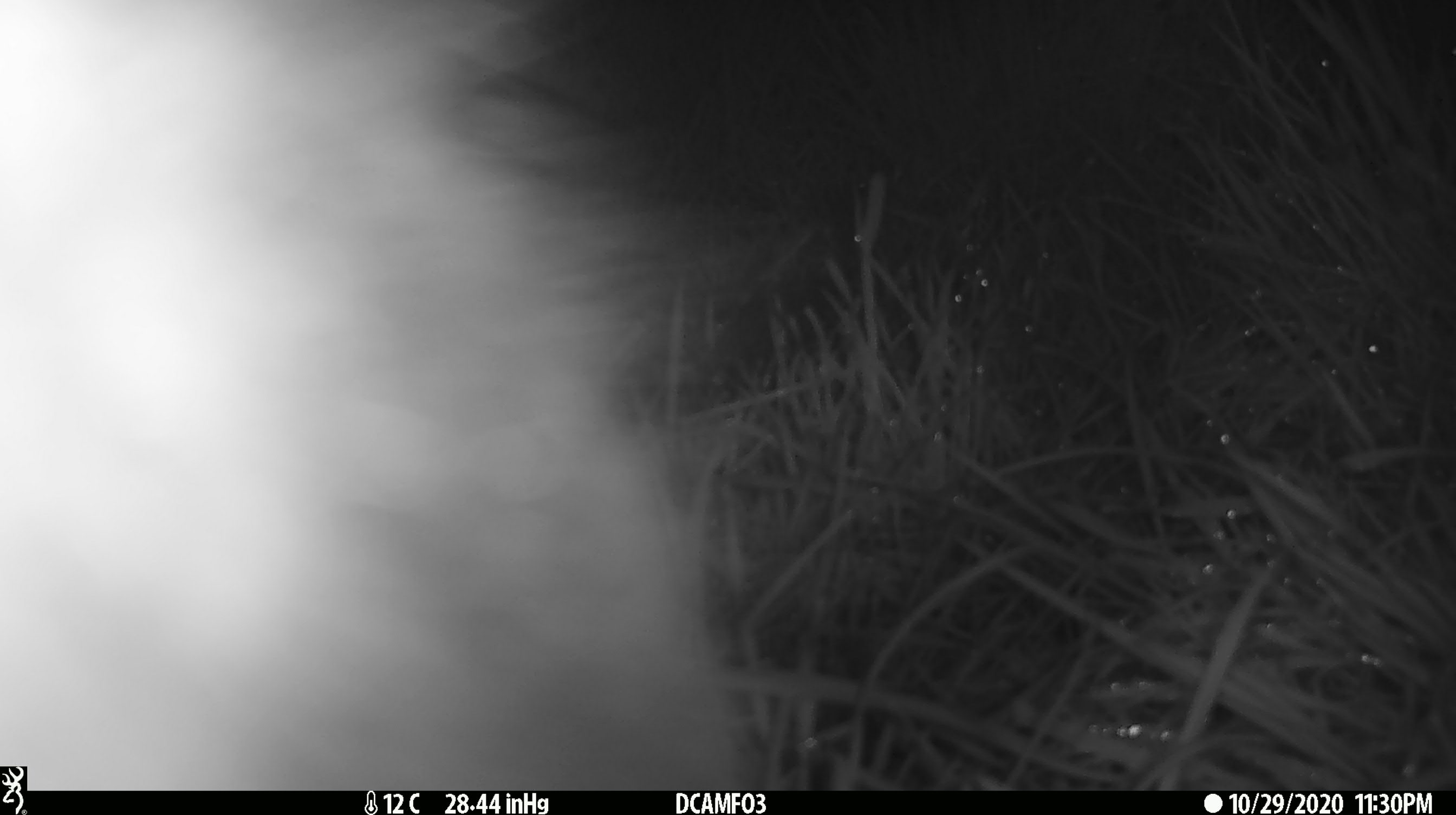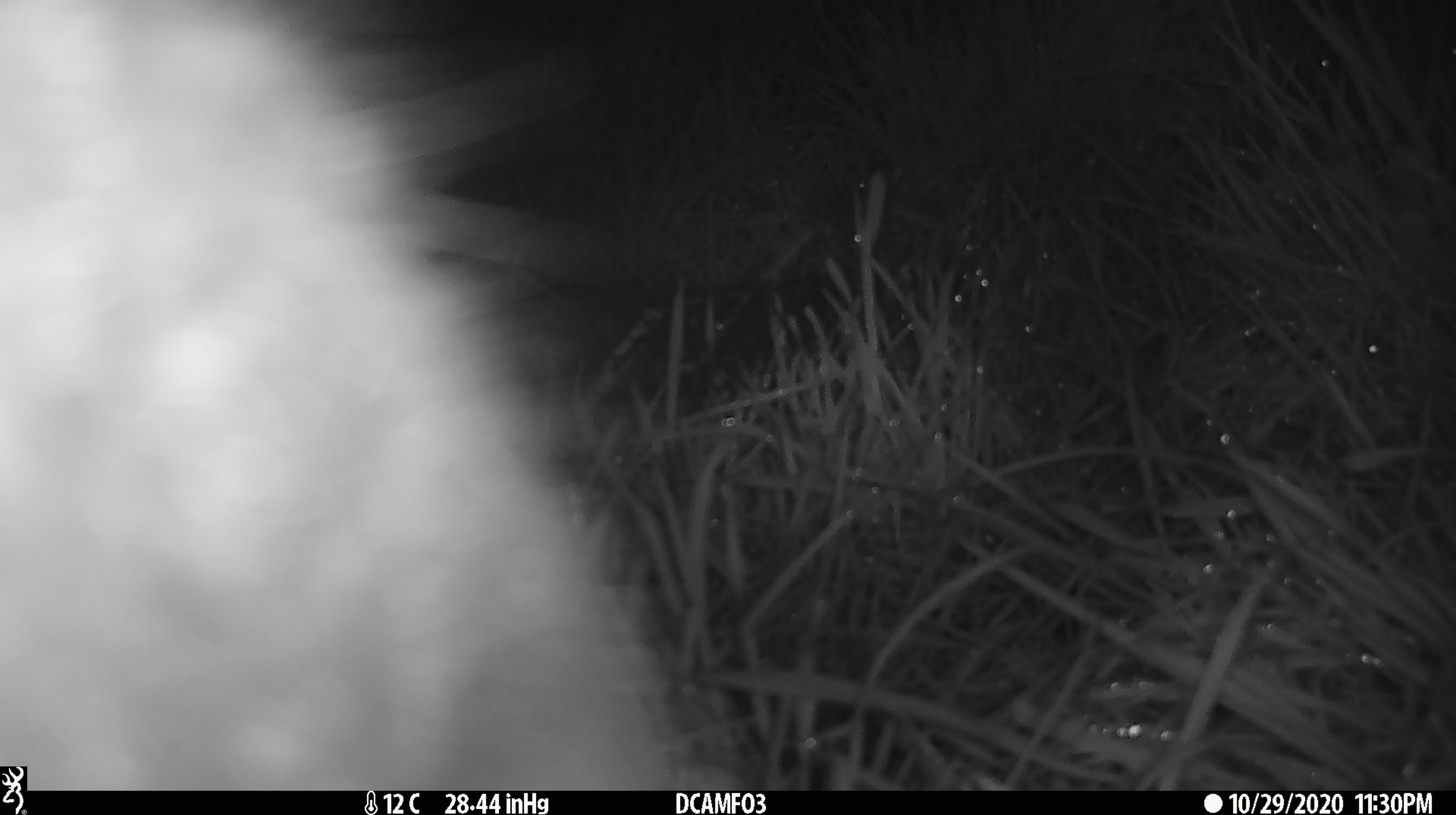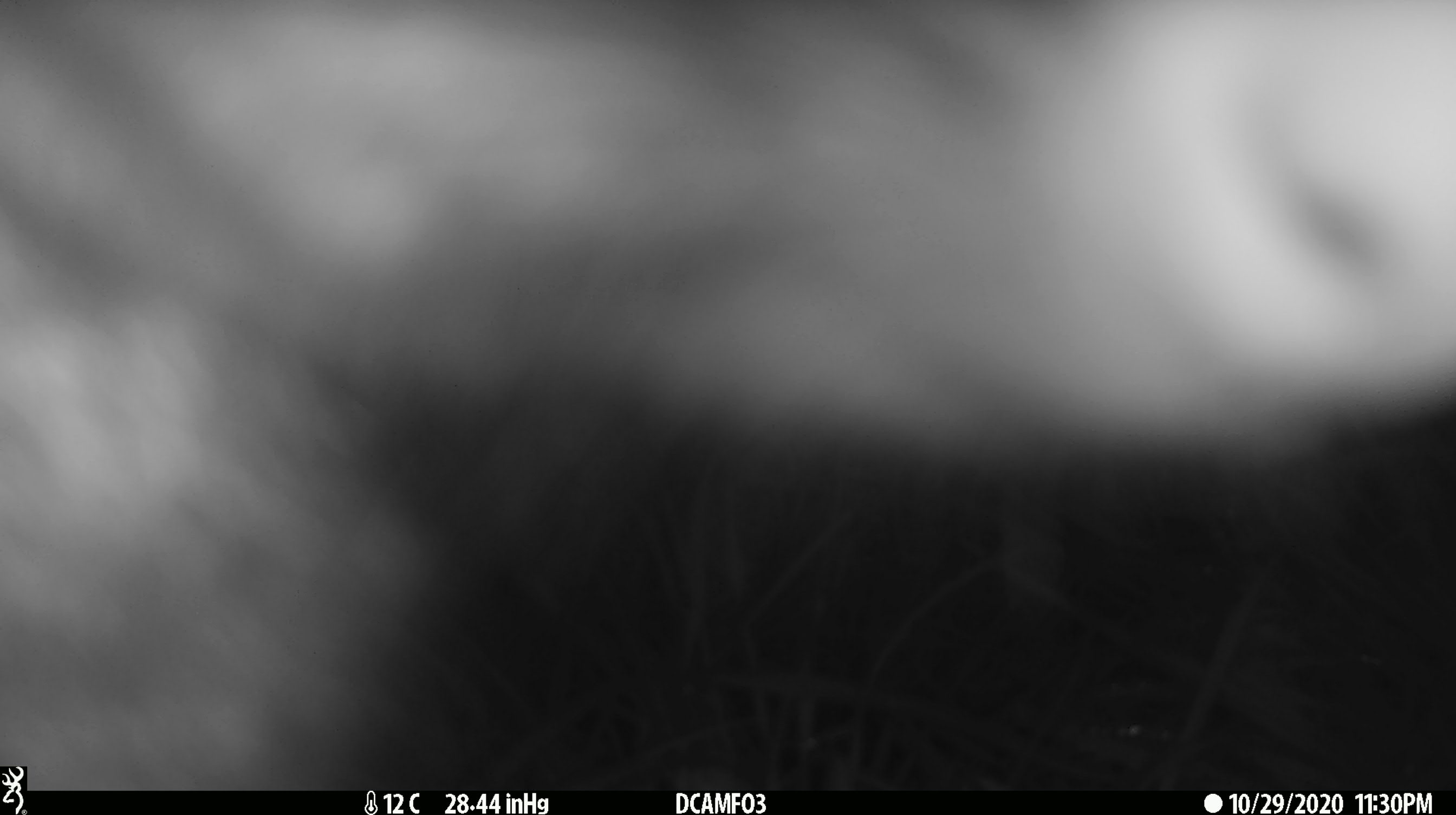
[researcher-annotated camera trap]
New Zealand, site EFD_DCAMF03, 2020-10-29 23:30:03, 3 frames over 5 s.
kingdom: Animalia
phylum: Chordata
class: Mammalia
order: Diprotodontia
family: Phalangeridae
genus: Trichosurus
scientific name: Trichosurus vulpecula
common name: common brushtail possum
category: possum